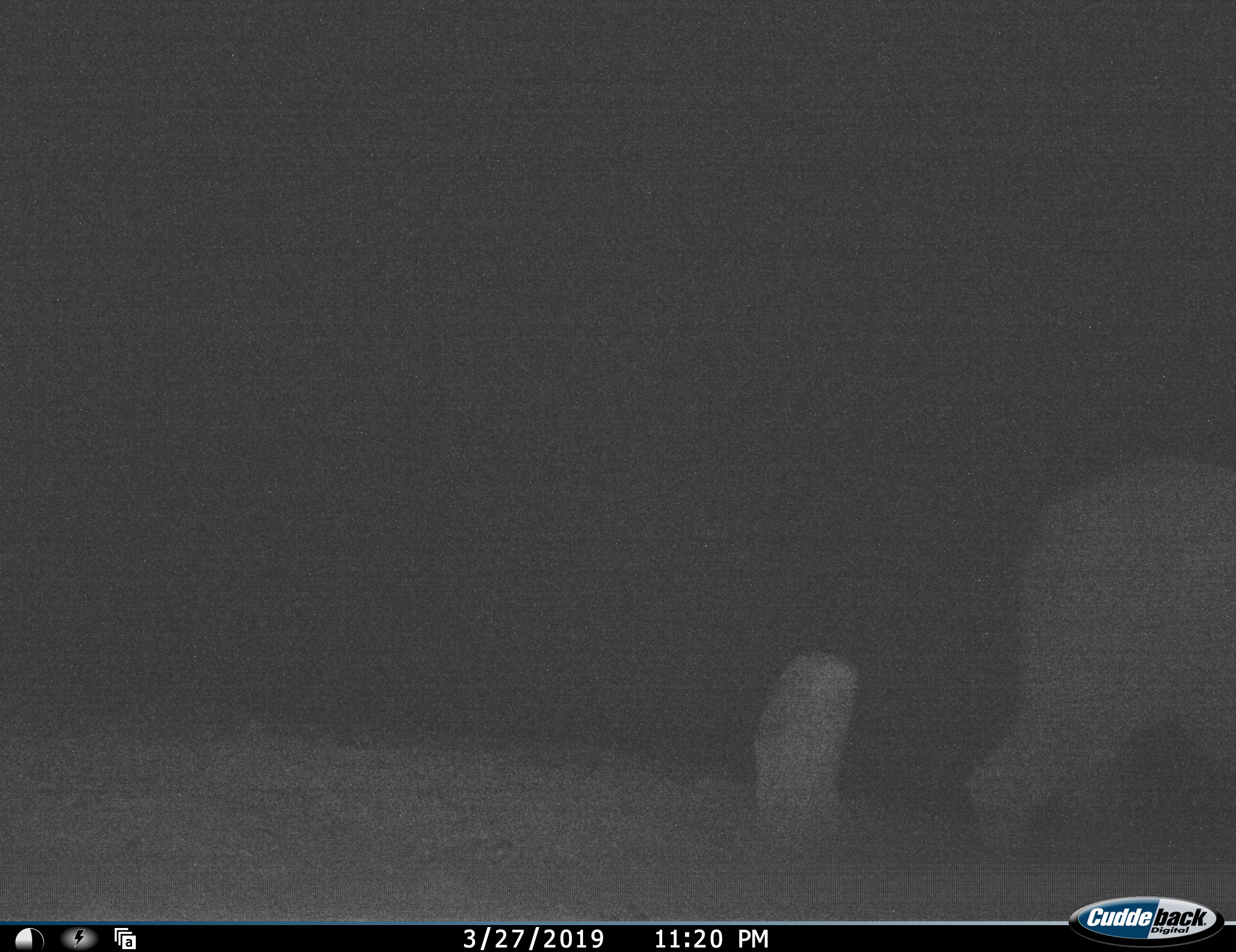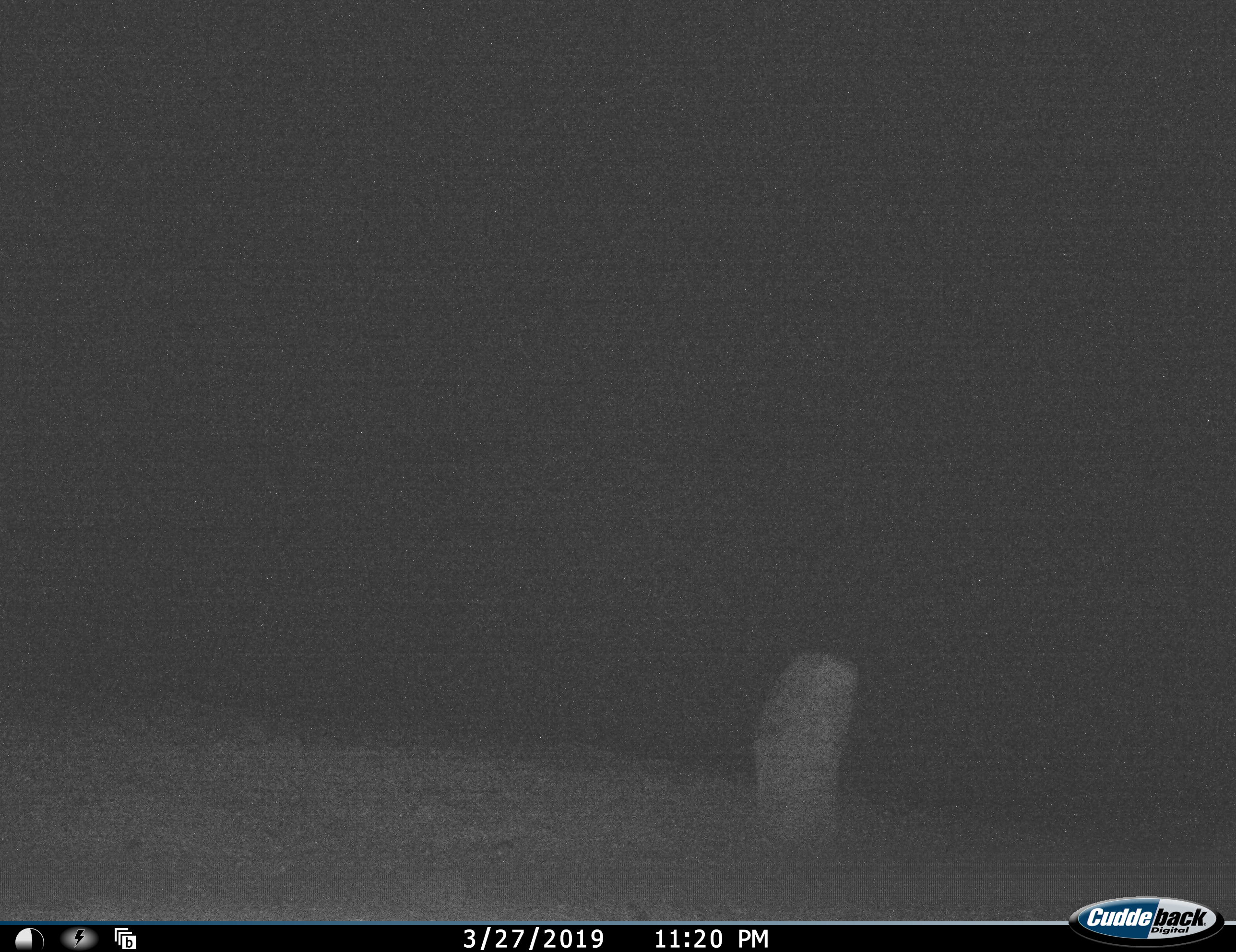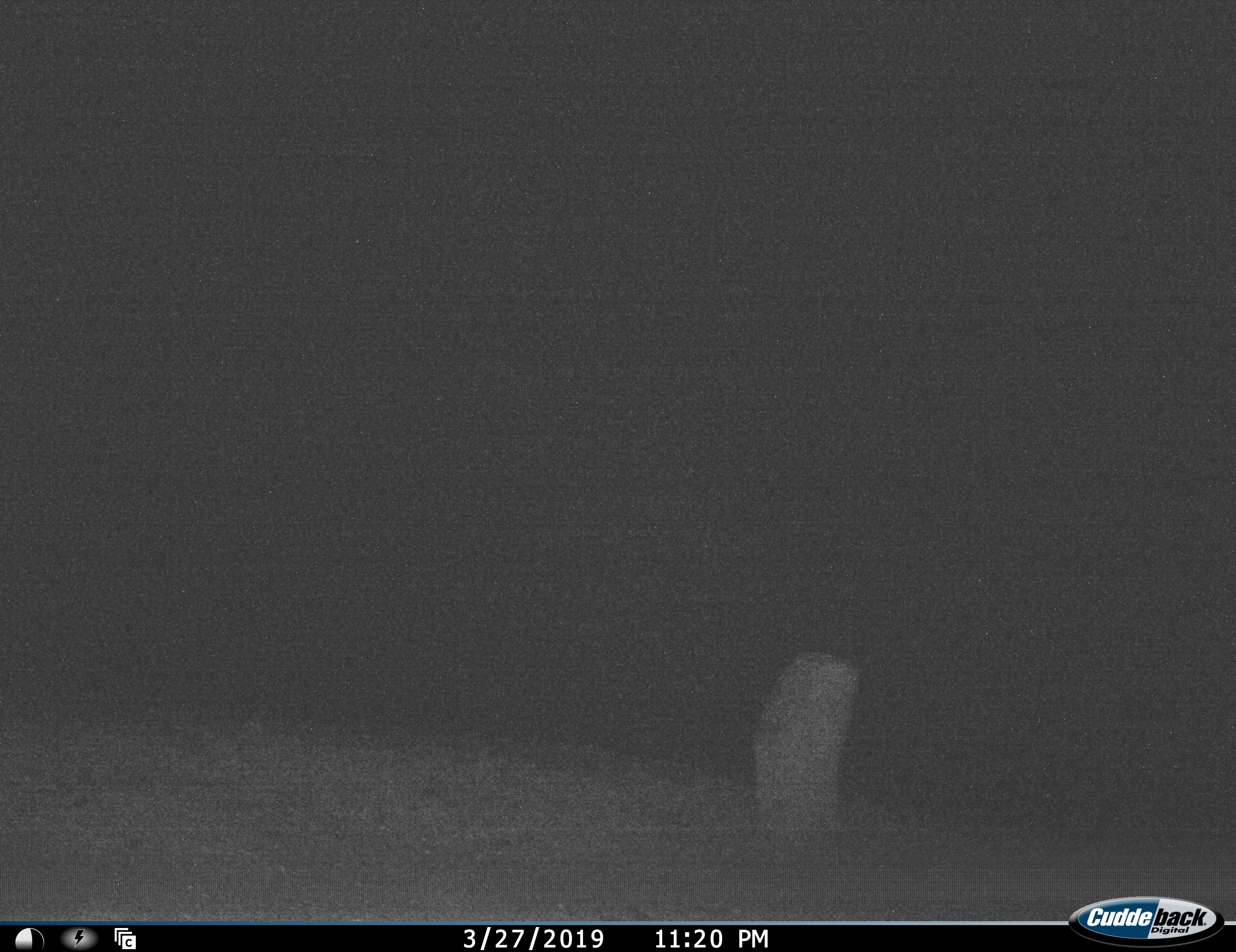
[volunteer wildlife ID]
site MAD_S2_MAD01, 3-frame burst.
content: unidentified animal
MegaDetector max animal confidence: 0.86